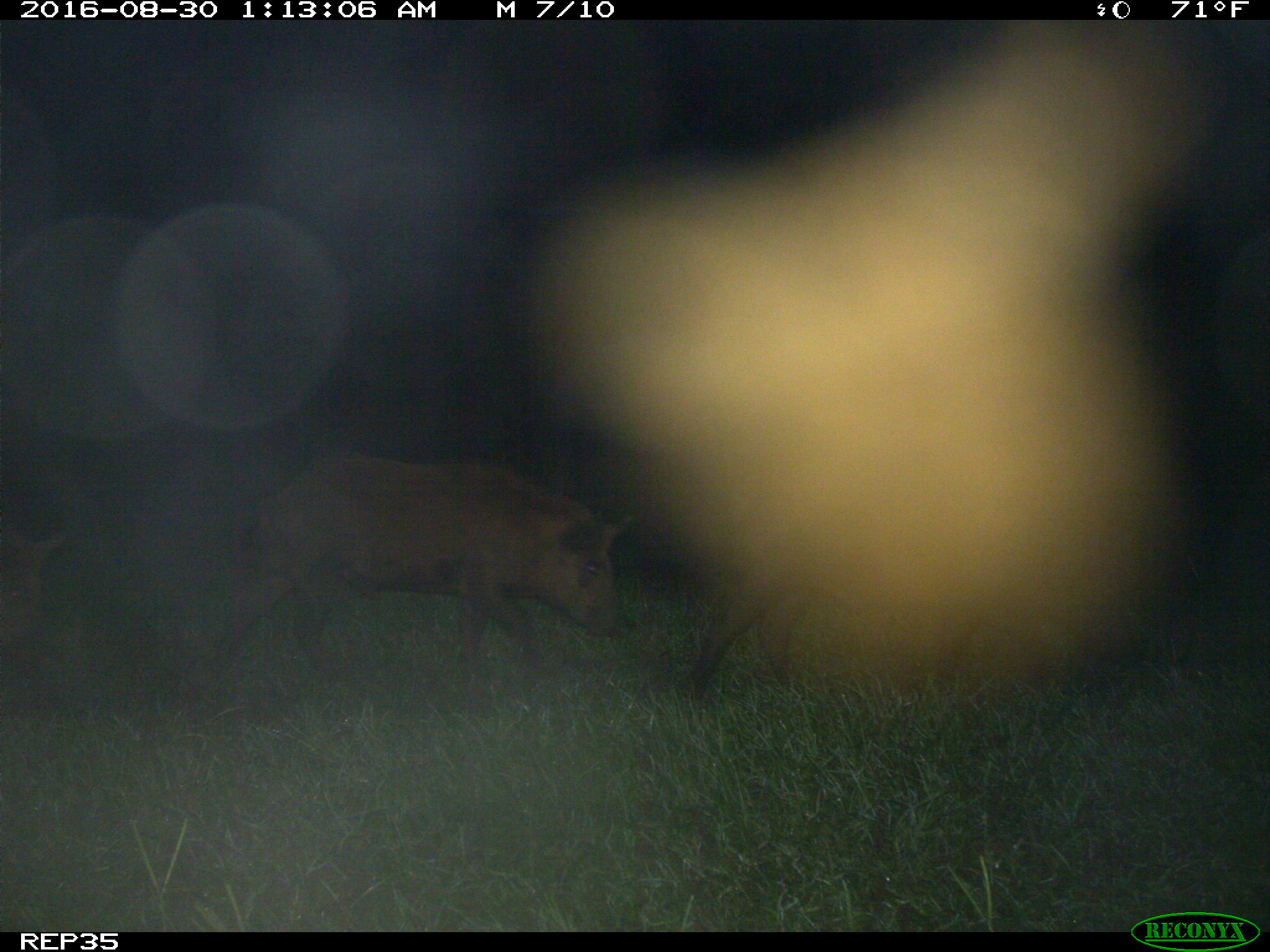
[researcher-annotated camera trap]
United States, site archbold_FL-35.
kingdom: Animalia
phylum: Chordata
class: Mammalia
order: Artiodactyla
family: Suidae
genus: Sus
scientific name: Sus scrofa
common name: wild boar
Sus scrofa (wild boar).